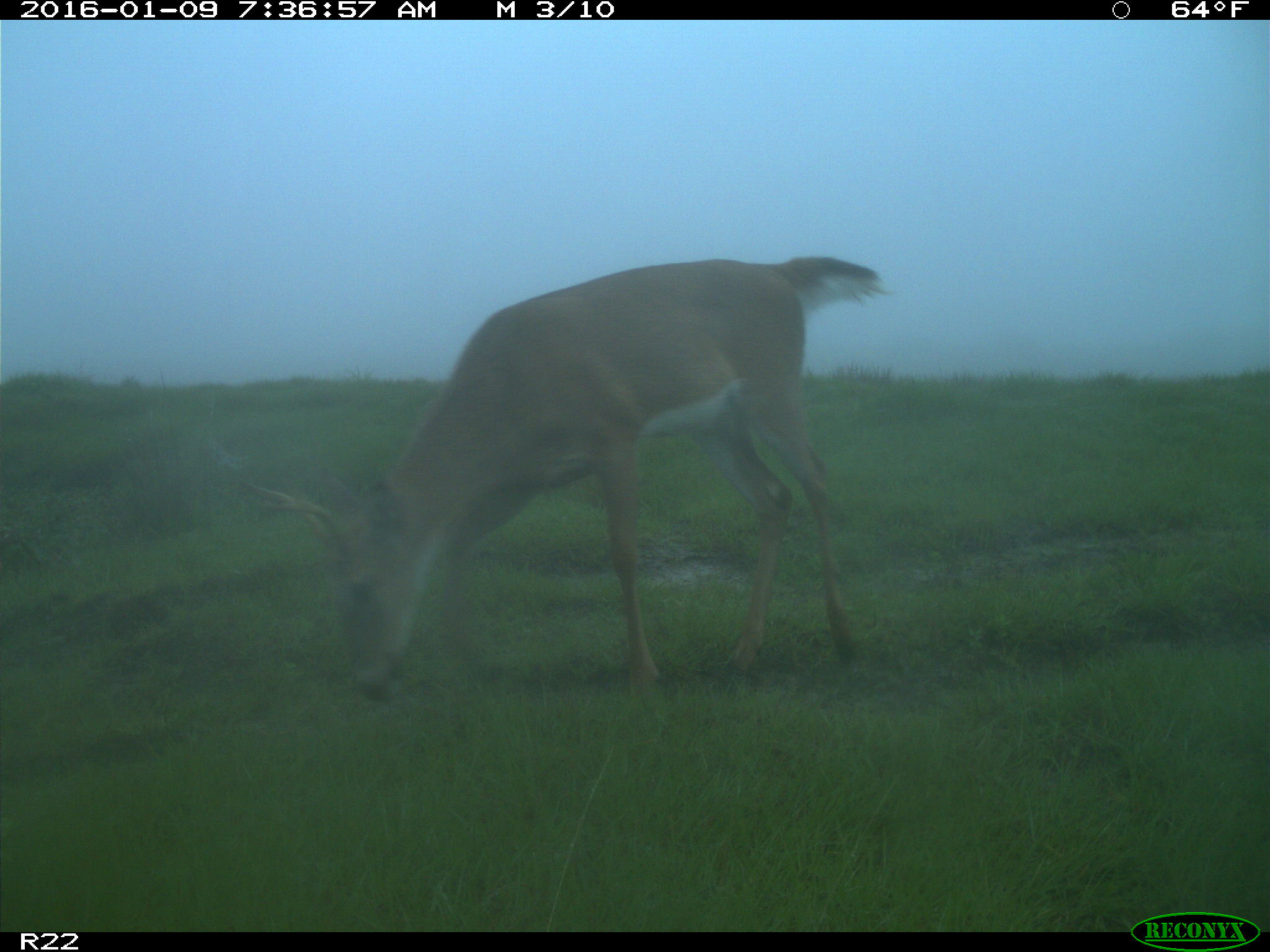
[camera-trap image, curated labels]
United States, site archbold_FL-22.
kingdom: Animalia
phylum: Chordata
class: Mammalia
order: Artiodactyla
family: Cervidae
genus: Odocoileus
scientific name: Odocoileus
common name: deer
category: unidentified deer